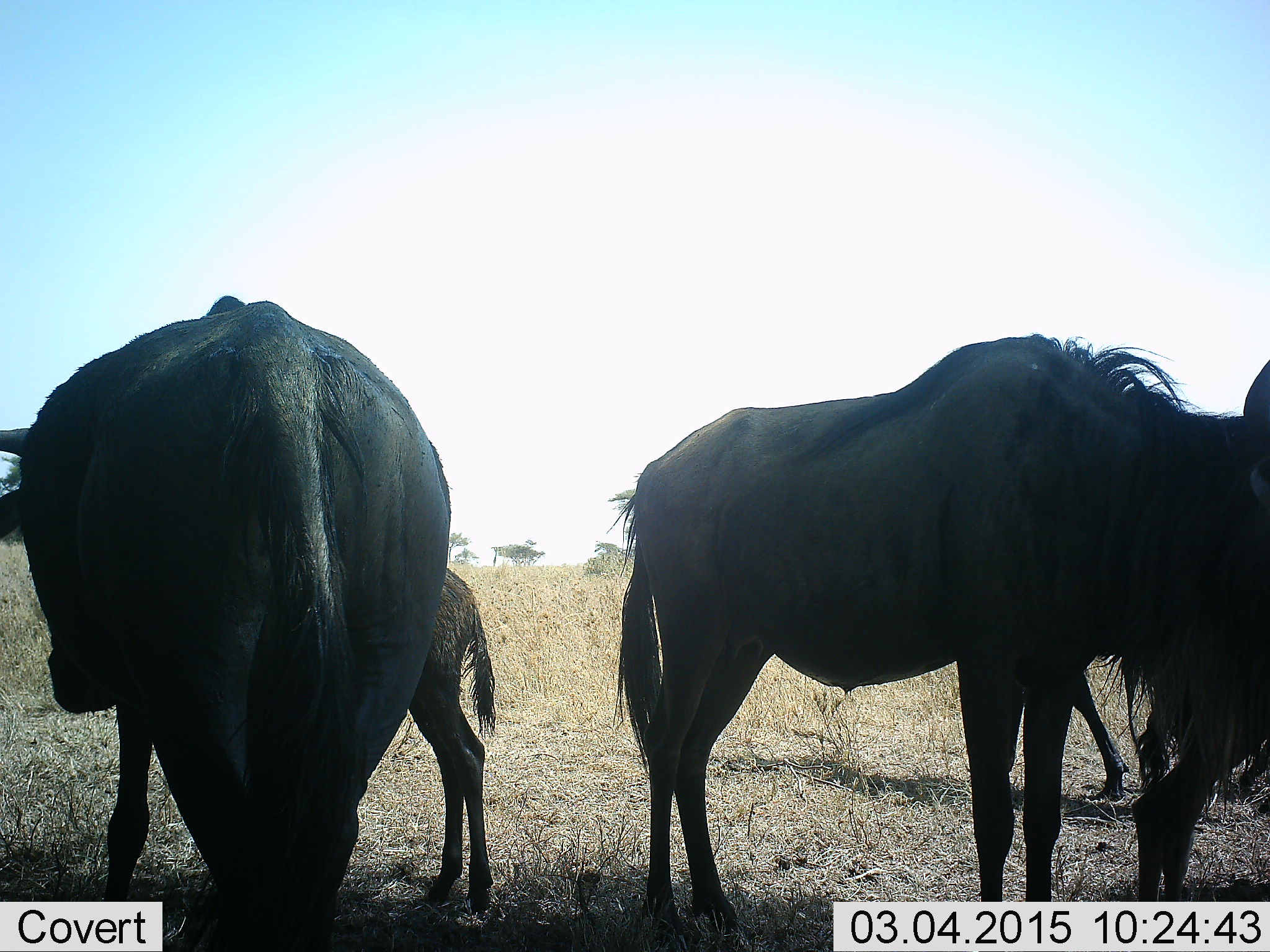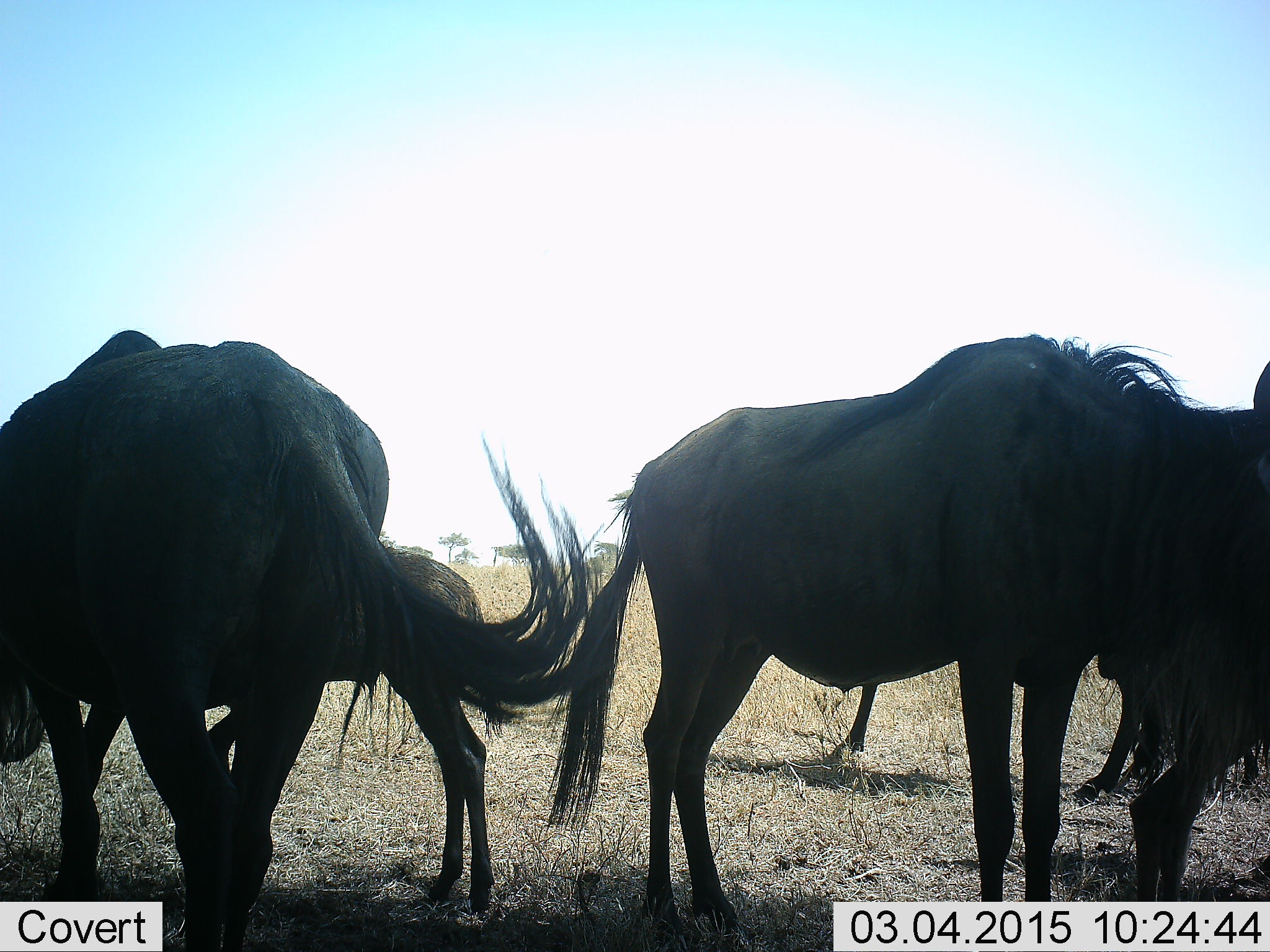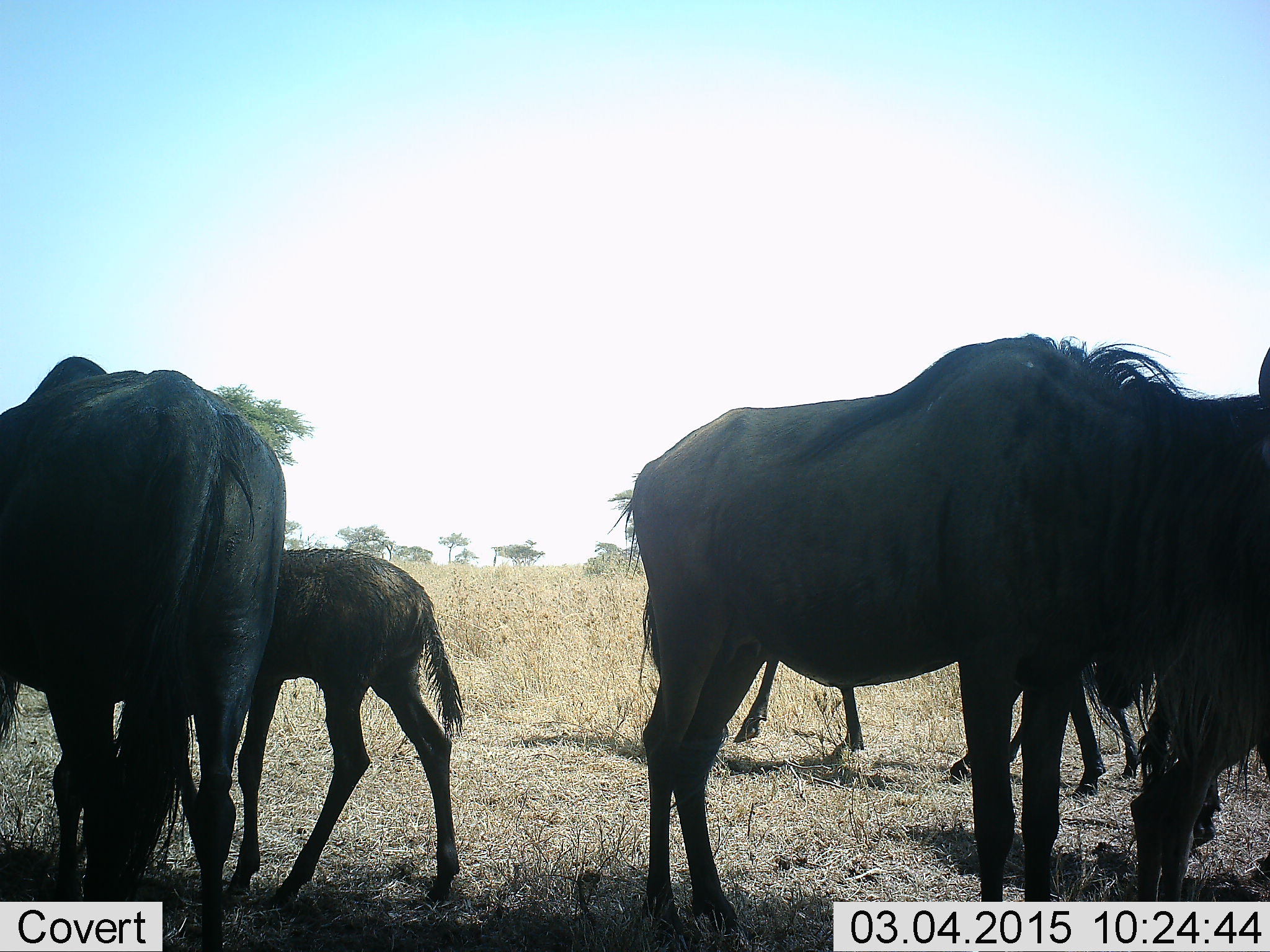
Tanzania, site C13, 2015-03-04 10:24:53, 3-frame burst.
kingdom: Animalia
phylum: Chordata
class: Mammalia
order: Artiodactyla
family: Bovidae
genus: Connochaetes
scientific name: Connochaetes taurinus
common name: blue wildebeest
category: wildebeest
Wildebeest (blue wildebeest) (Connochaetes taurinus), count 5. Behavior (volunteer vote fractions): standing 90%, resting 10%, moving 50%, interacting 0%. Young present (vote fraction): 80%. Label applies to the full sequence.